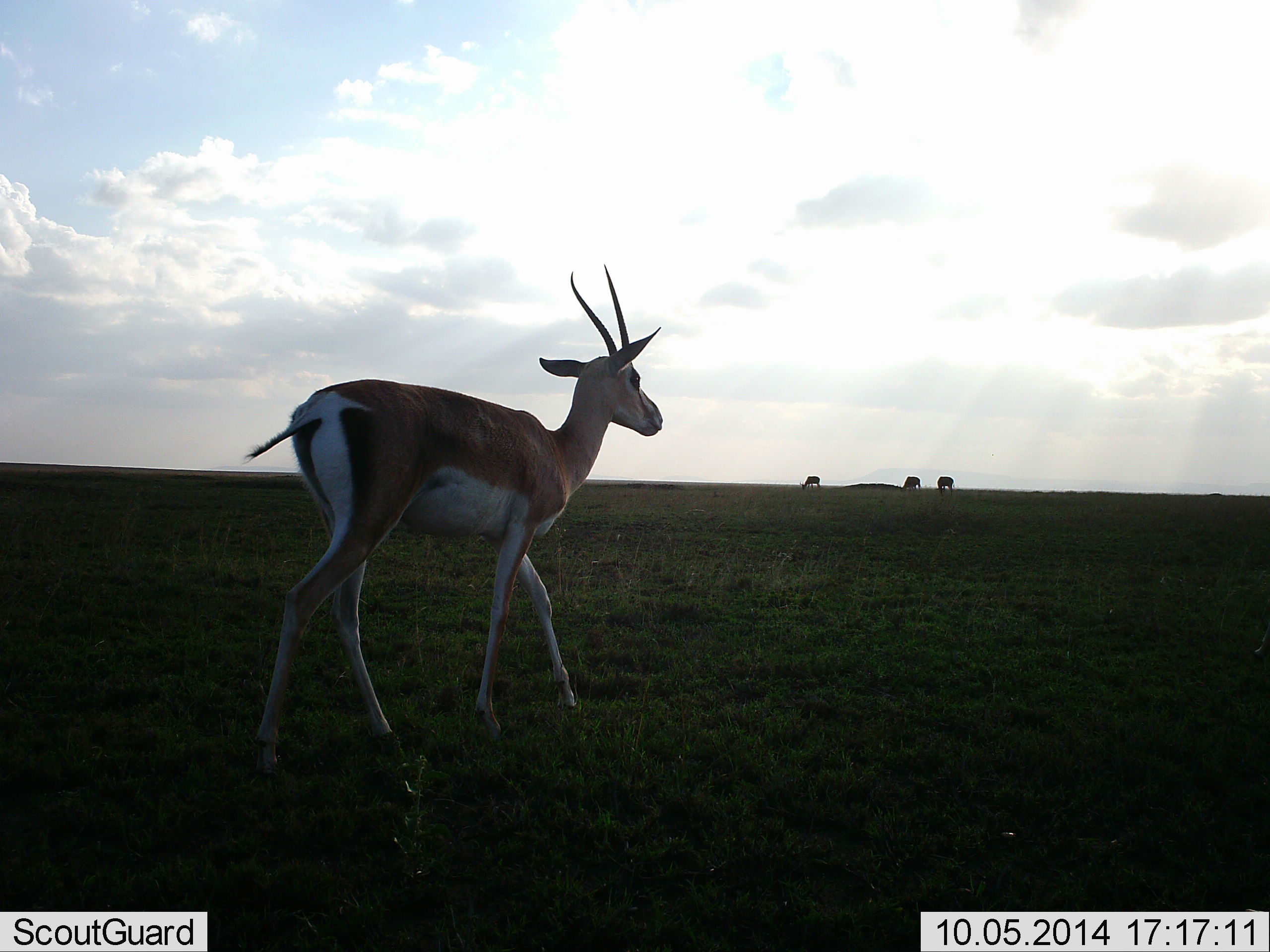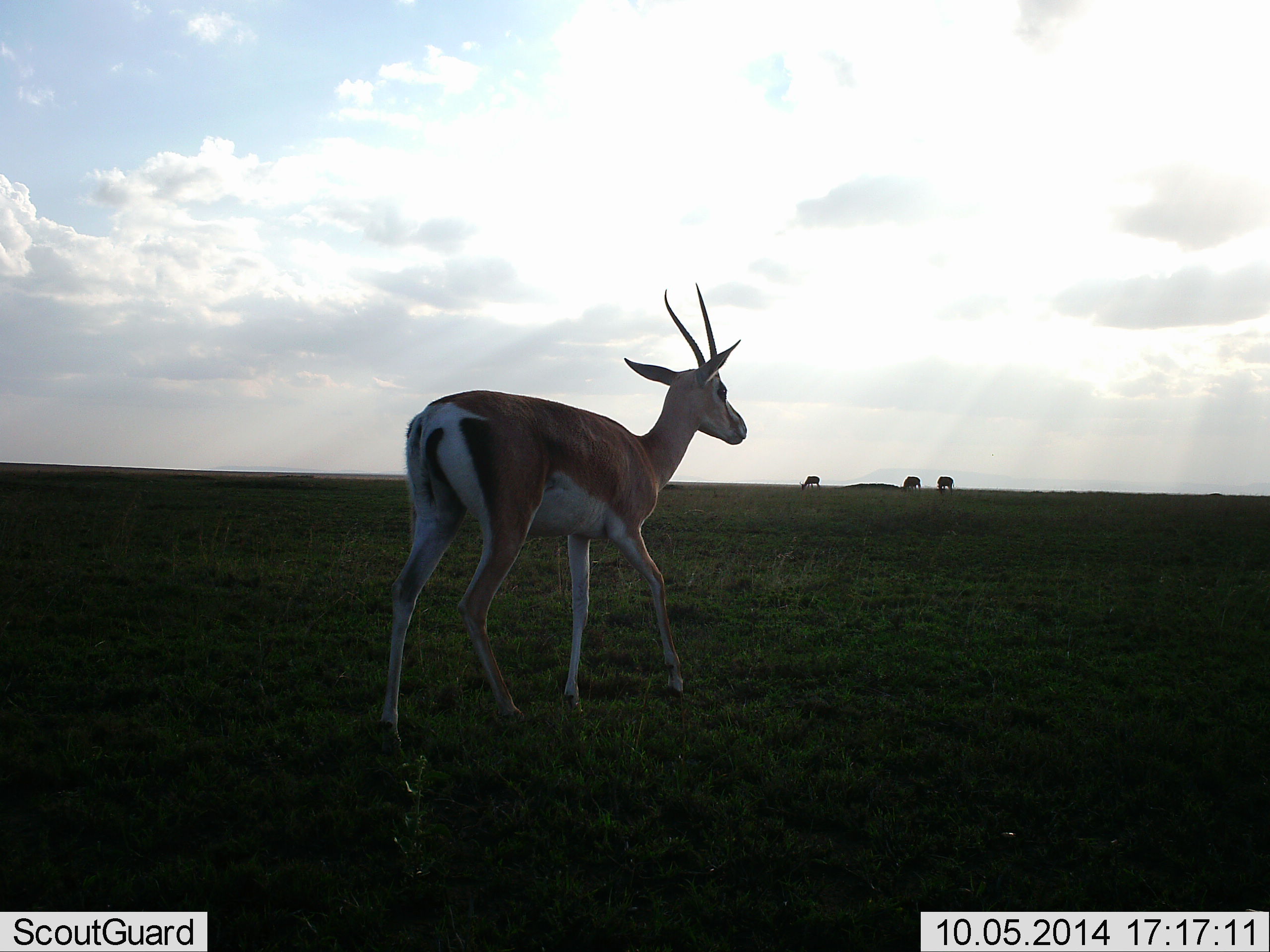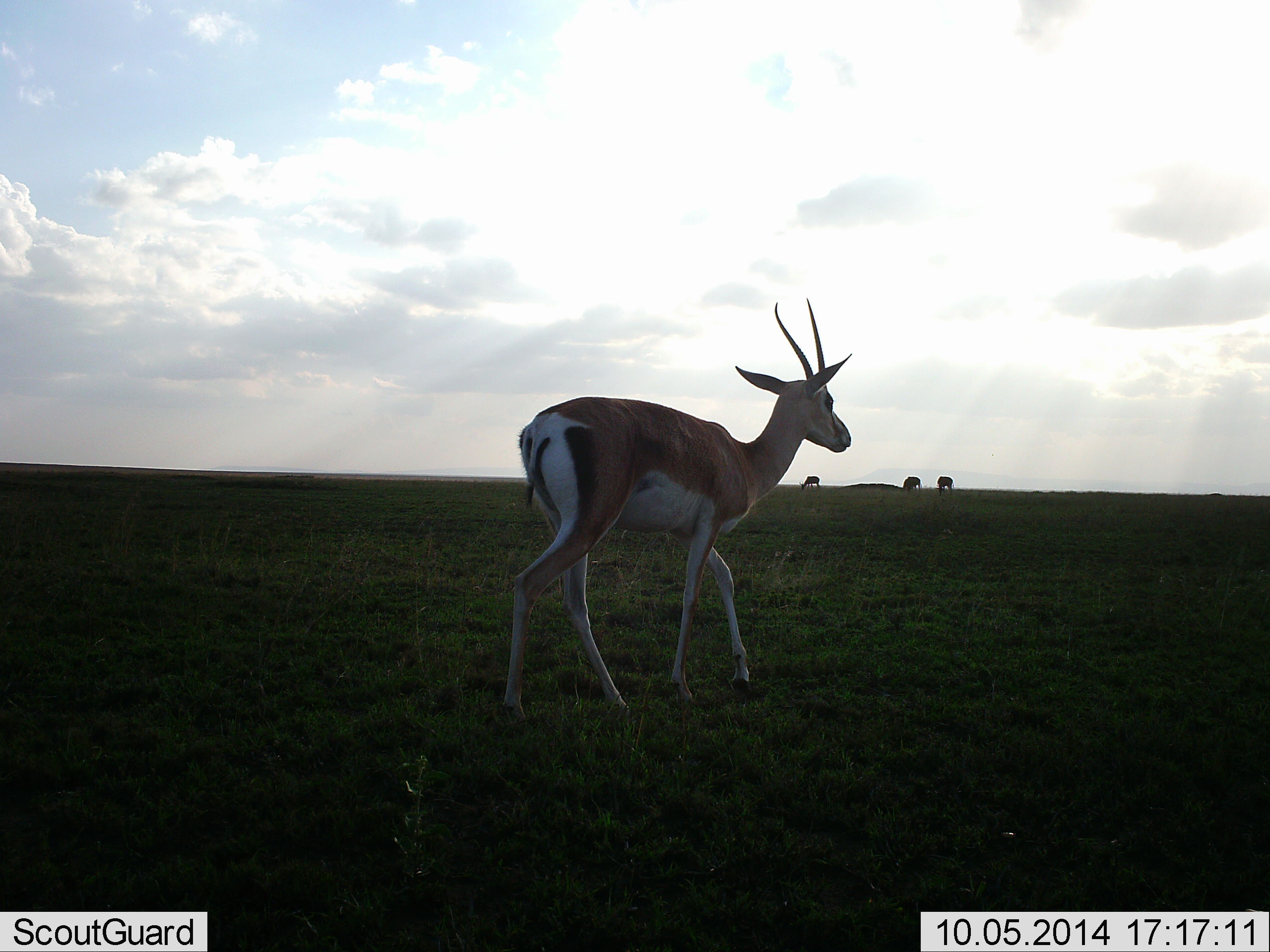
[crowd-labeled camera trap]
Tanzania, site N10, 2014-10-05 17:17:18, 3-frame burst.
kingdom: Animalia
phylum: Chordata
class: Mammalia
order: Artiodactyla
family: Bovidae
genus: Nanger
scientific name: Nanger granti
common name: grant's gazelle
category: gazellegrants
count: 1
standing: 27%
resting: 0%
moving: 91%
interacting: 0%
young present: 0%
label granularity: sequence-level